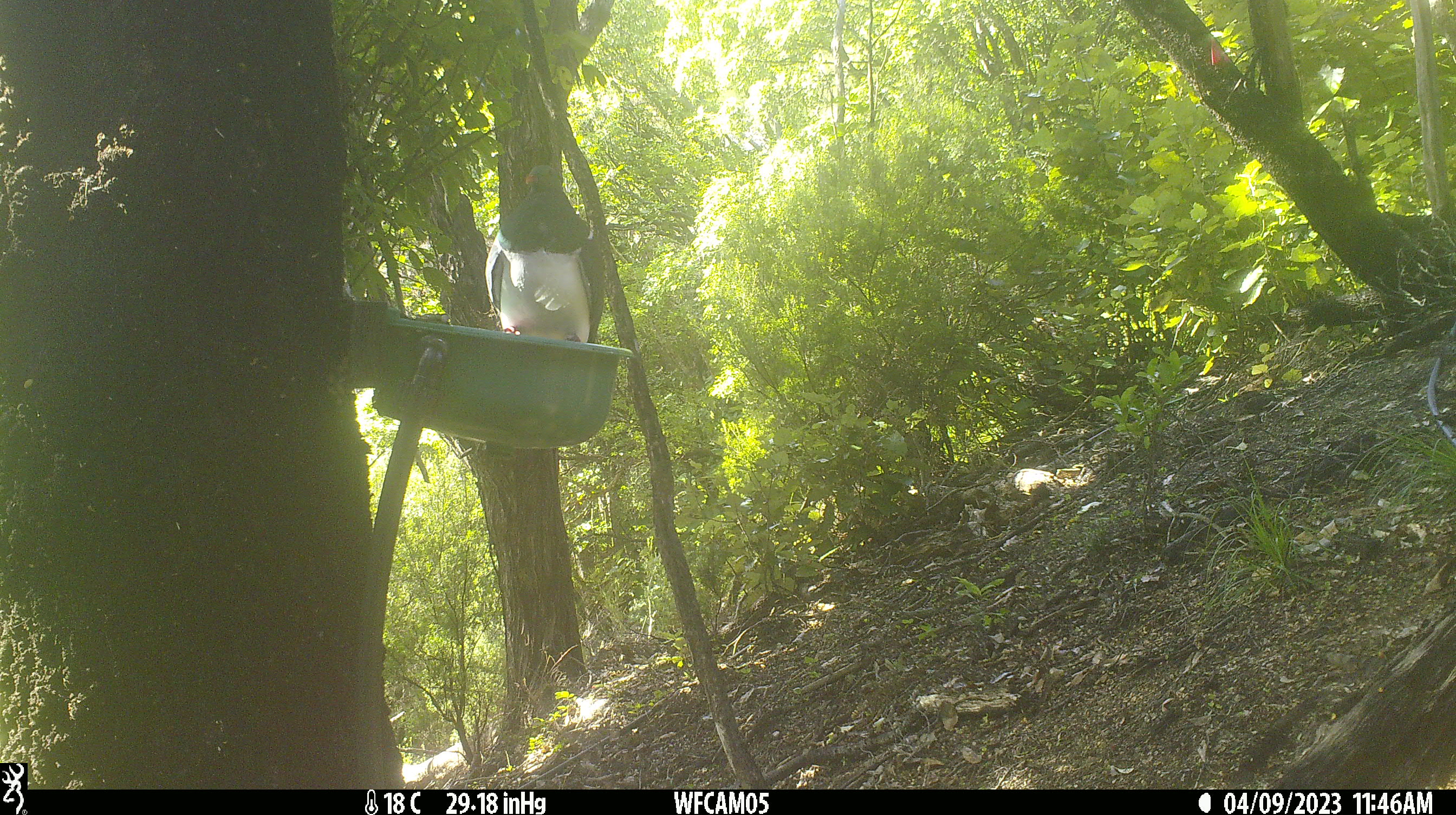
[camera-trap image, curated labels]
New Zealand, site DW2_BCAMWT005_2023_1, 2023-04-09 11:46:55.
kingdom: Animalia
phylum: Chordata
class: Aves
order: Columbiformes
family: Columbidae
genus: Hemiphaga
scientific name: Hemiphaga novaeseelandiae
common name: new zealand pigeon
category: kereru